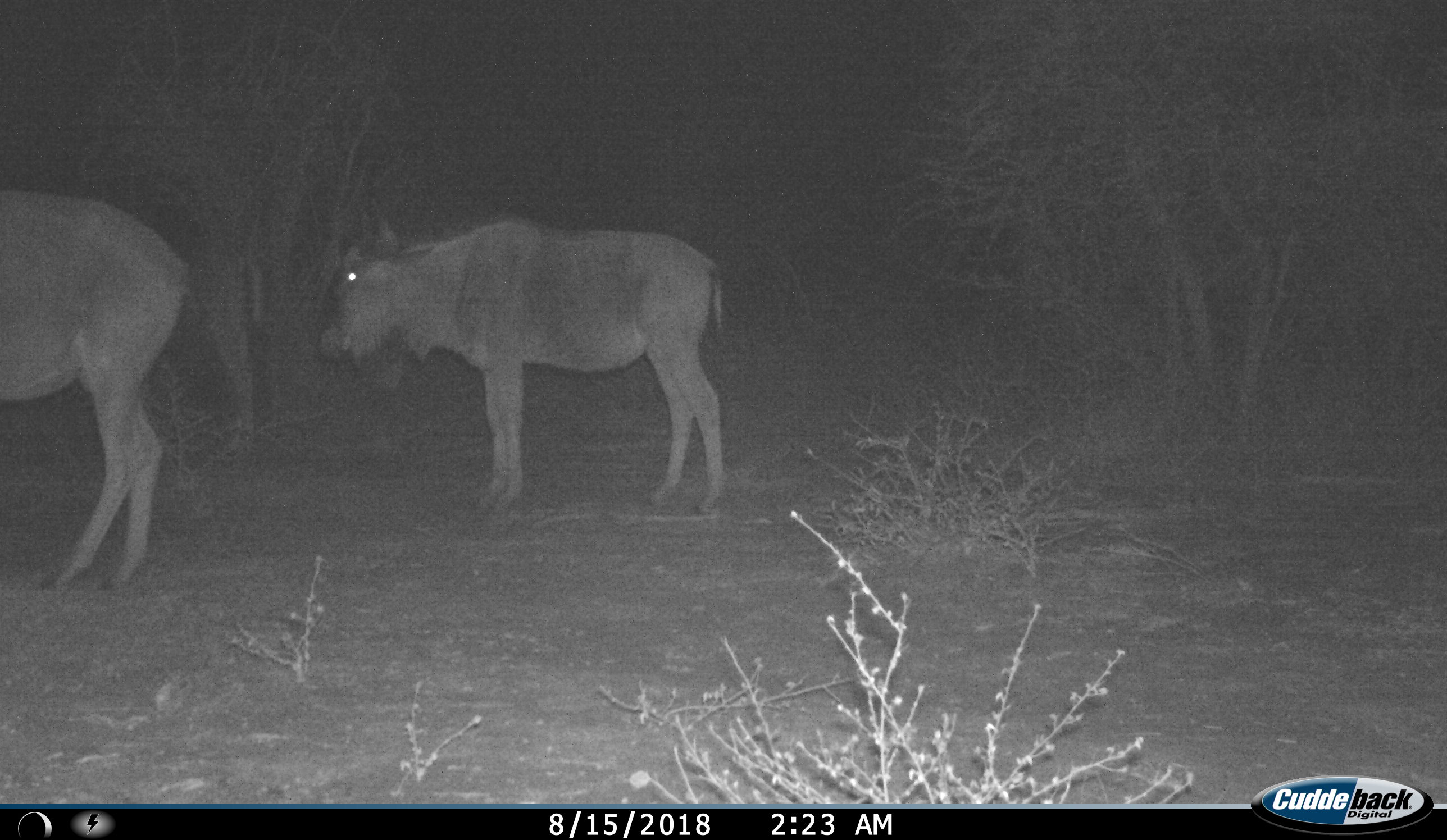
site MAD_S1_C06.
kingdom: Animalia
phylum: Chordata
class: Mammalia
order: Artiodactyla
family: Bovidae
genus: Connochaetes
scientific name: Connochaetes taurinus taurinus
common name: blue wildebeest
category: wildebeestblue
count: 2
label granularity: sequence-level